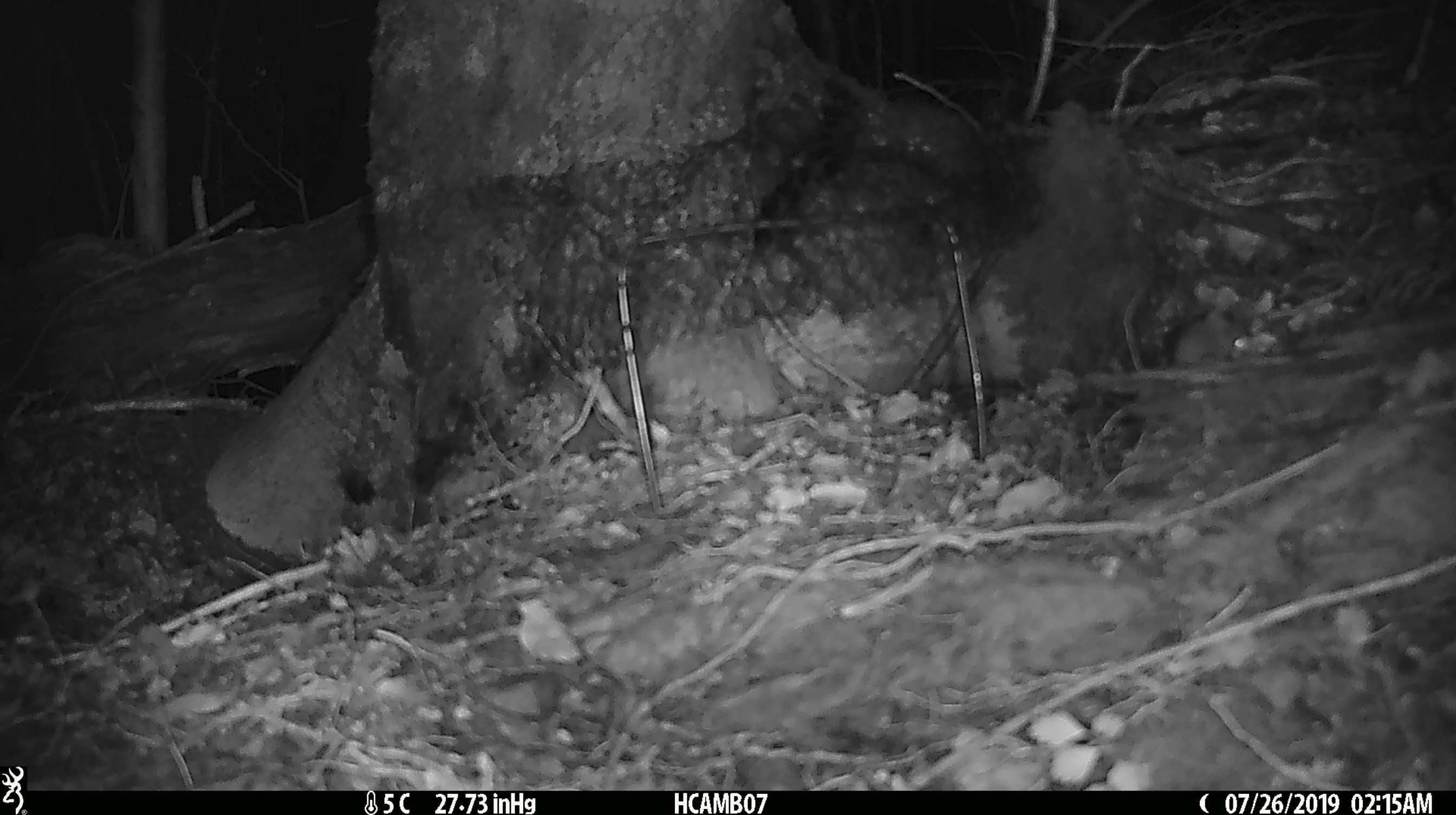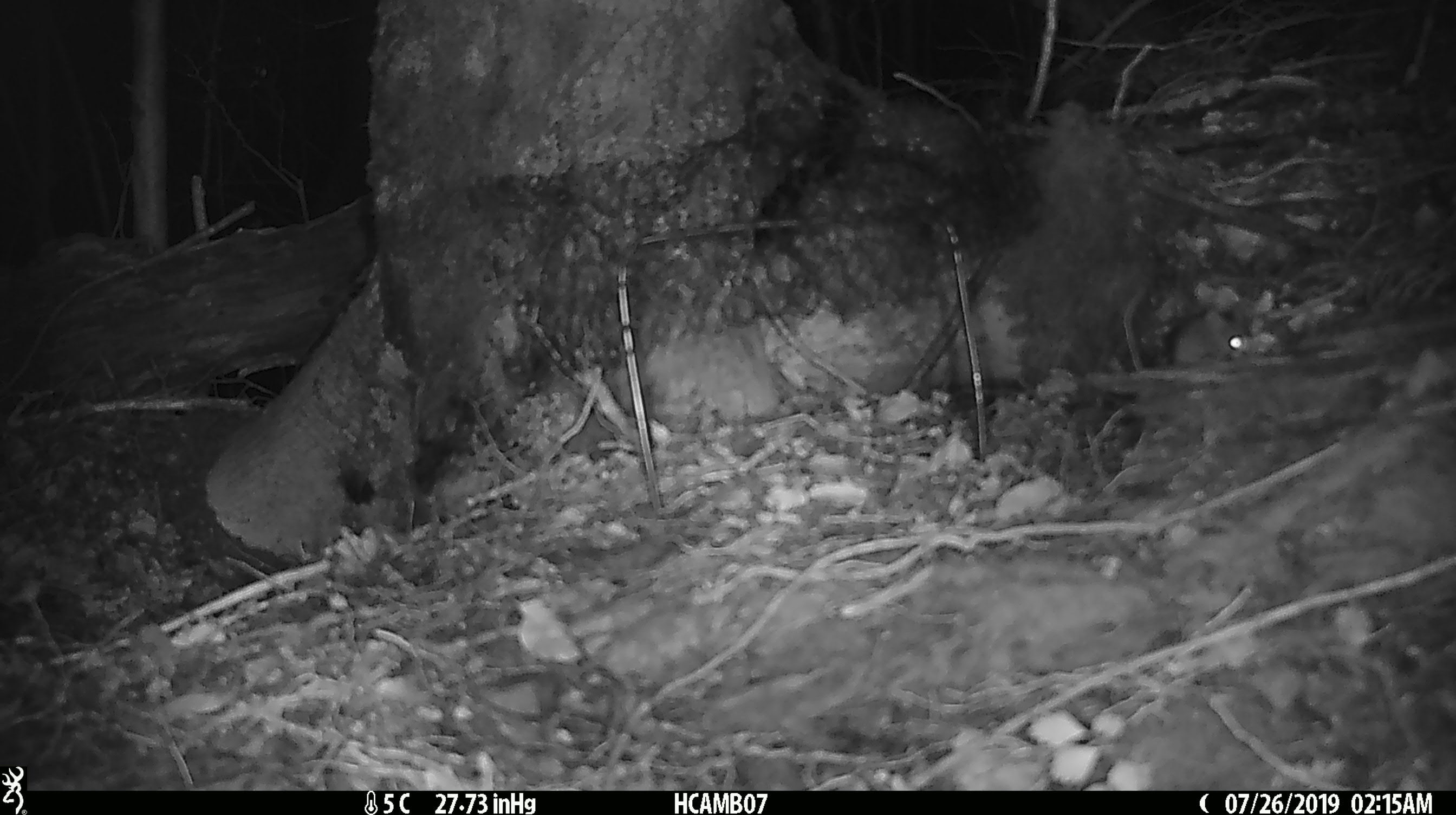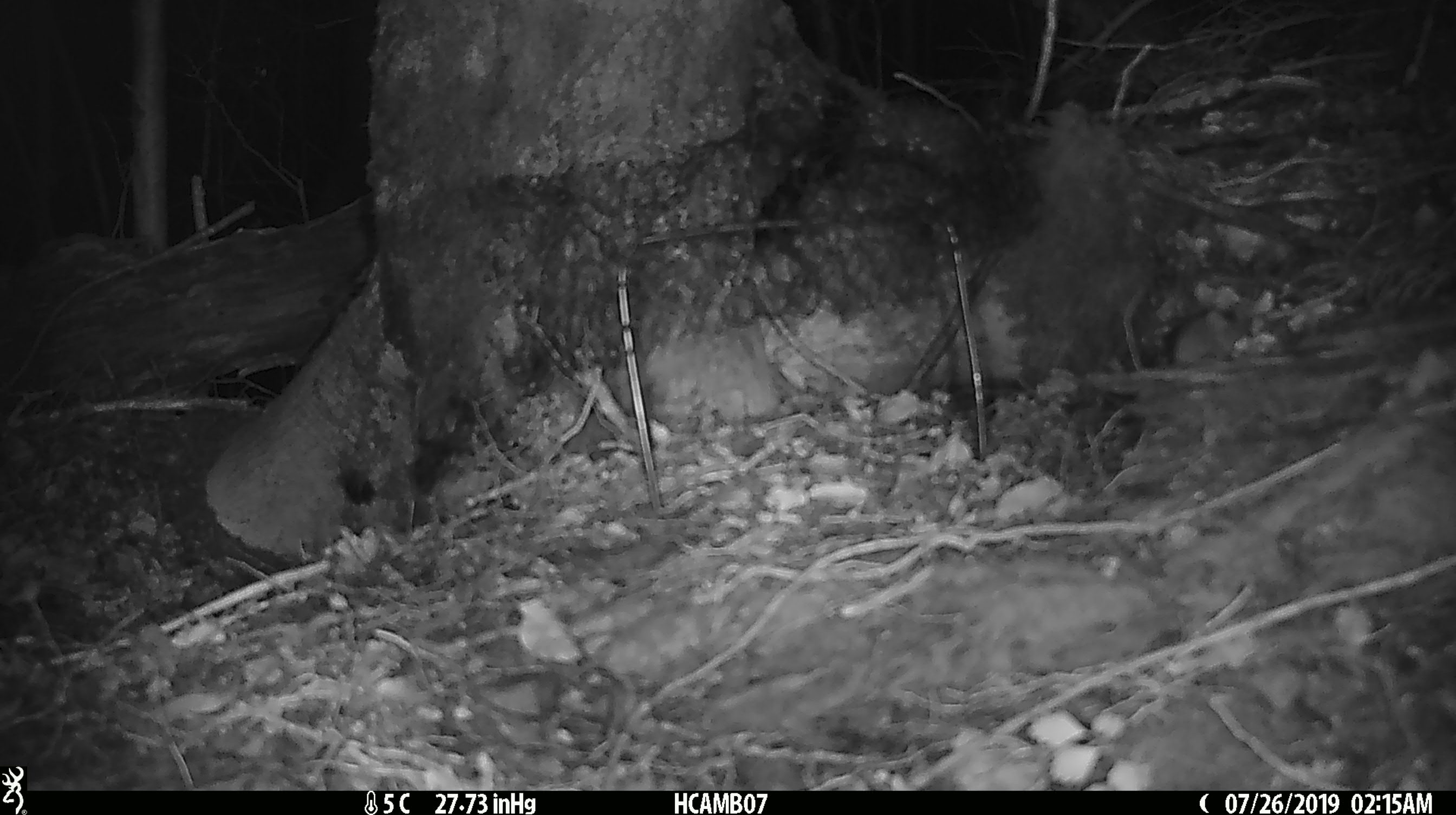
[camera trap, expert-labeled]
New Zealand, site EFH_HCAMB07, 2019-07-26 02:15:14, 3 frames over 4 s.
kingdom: Animalia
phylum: Chordata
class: Mammalia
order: Rodentia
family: Muridae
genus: Mus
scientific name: Mus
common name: mouse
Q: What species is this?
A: Mouse (Mus).